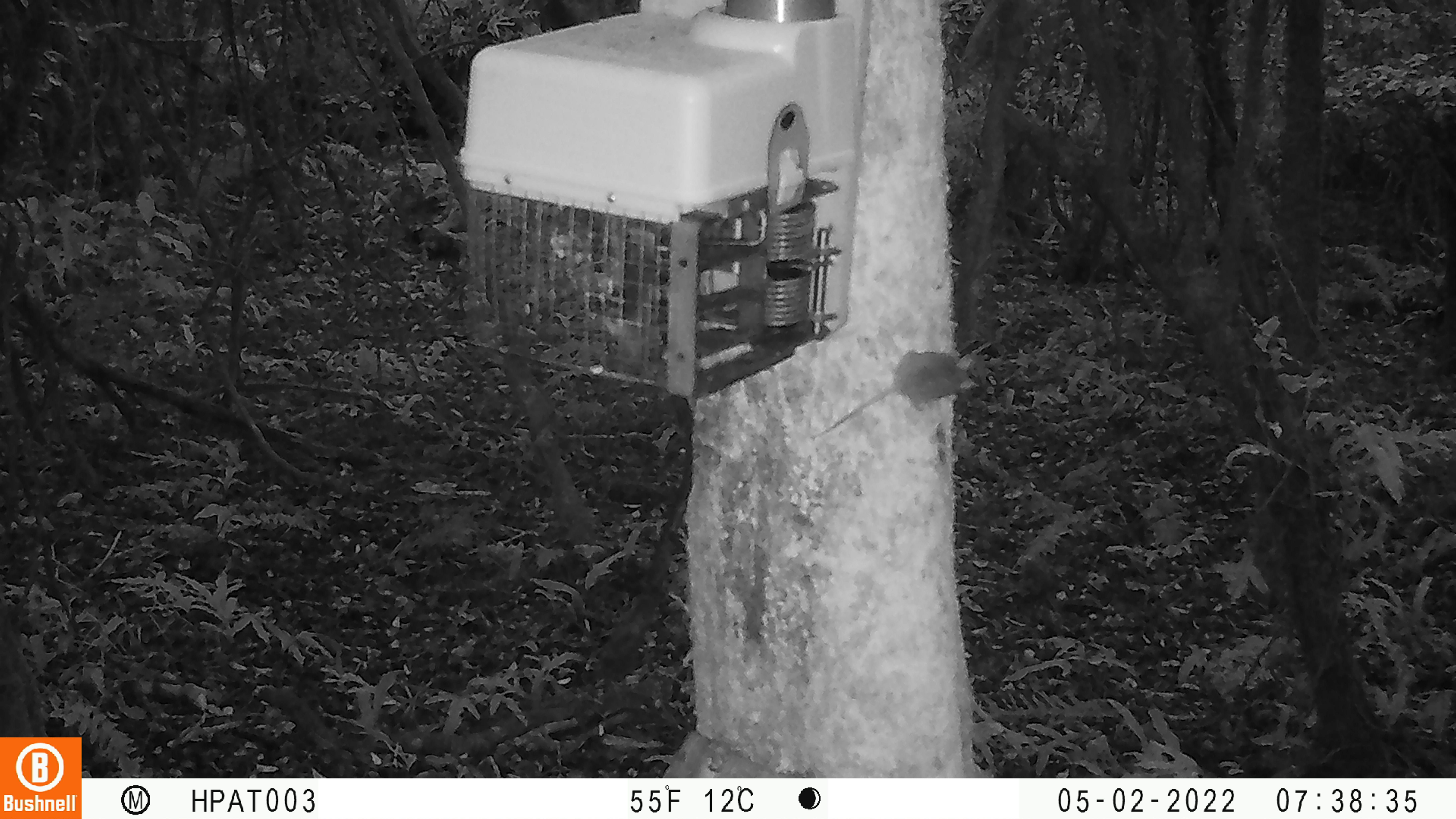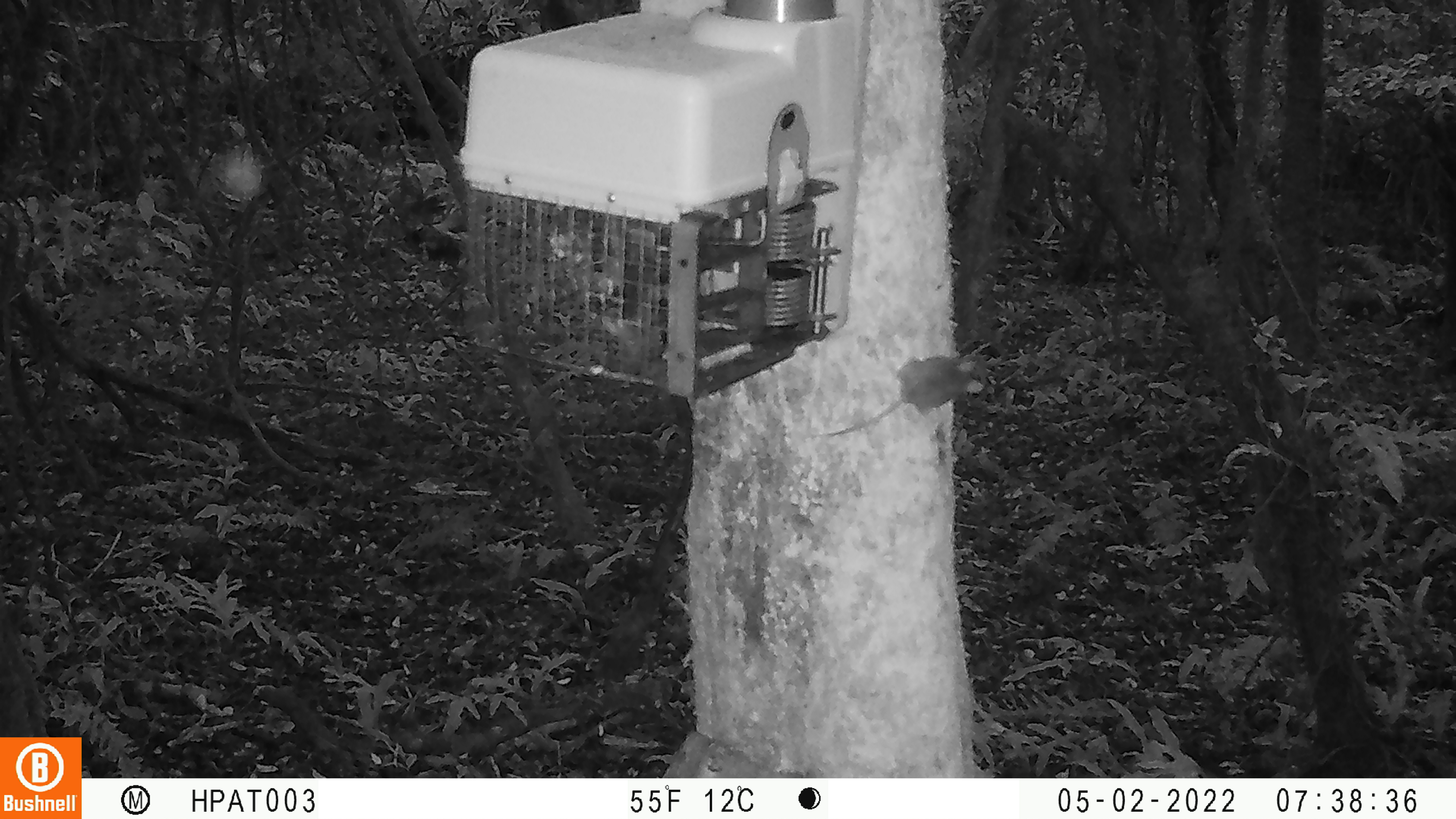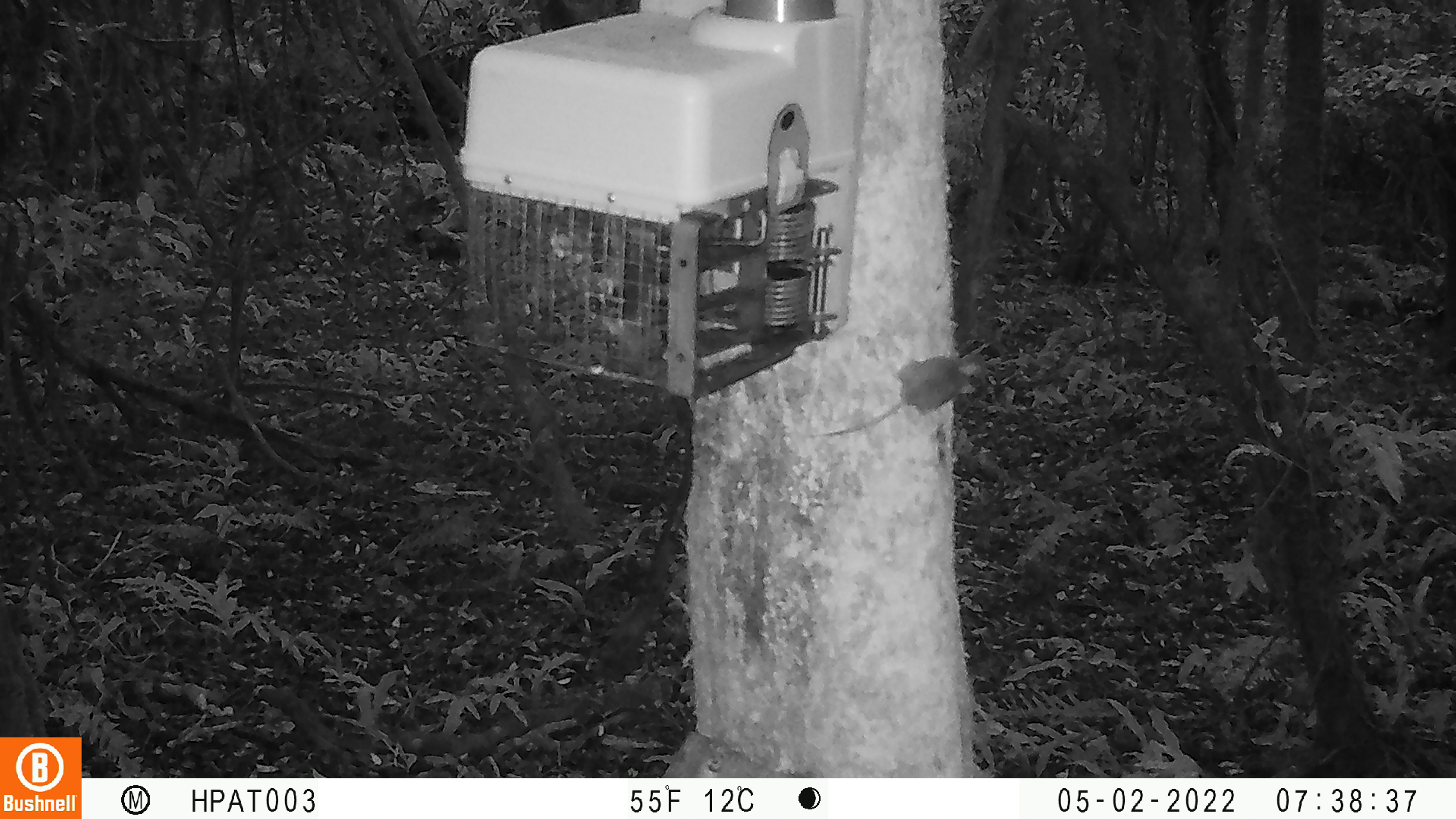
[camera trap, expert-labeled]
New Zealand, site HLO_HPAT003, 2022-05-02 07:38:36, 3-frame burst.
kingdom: Animalia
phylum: Chordata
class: Mammalia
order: Rodentia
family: Muridae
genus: Mus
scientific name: Mus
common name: mouse